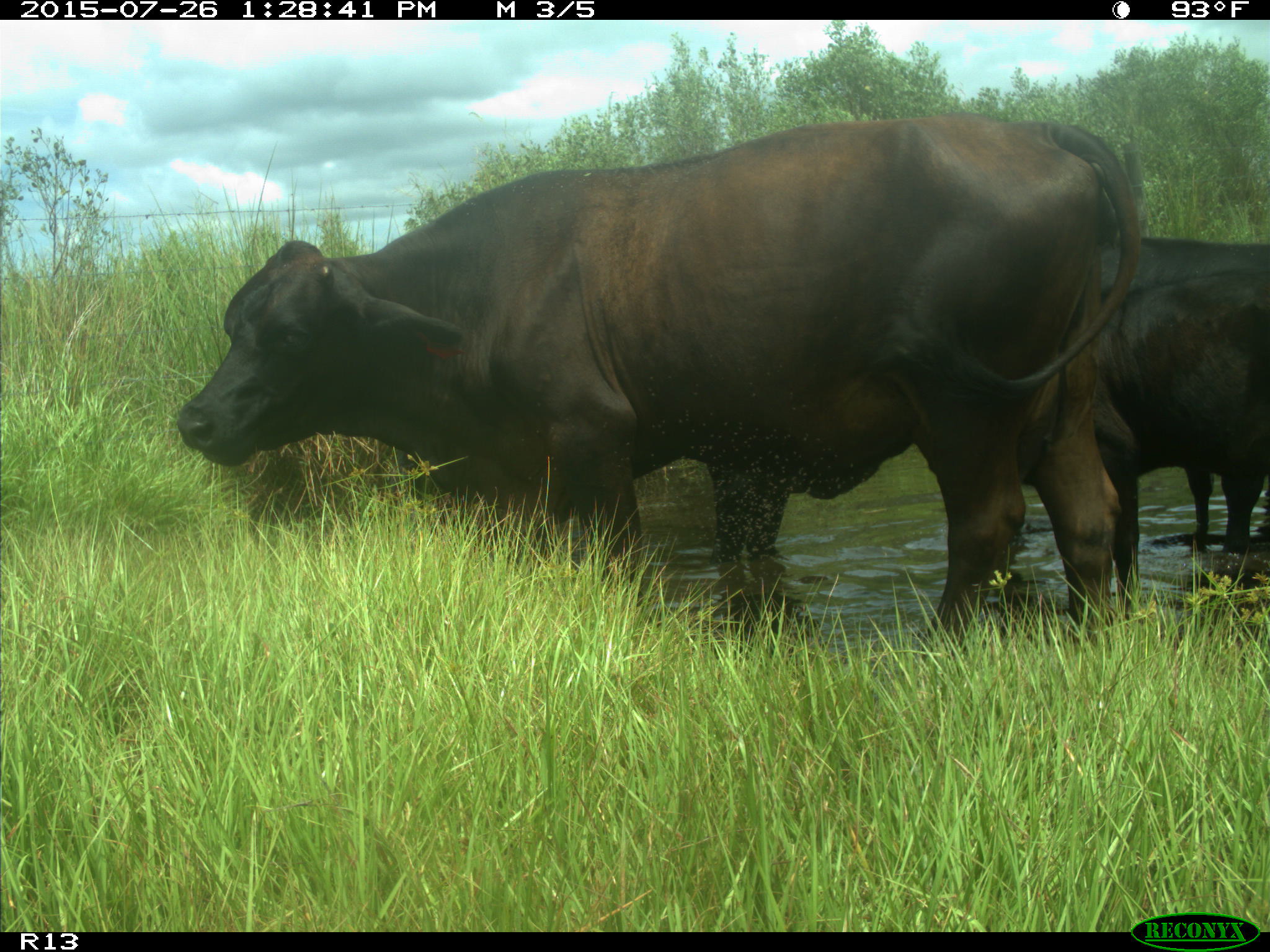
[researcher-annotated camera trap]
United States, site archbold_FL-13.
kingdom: Animalia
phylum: Chordata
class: Mammalia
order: Artiodactyla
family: Bovidae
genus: Bos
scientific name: Bos taurus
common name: domestic cow